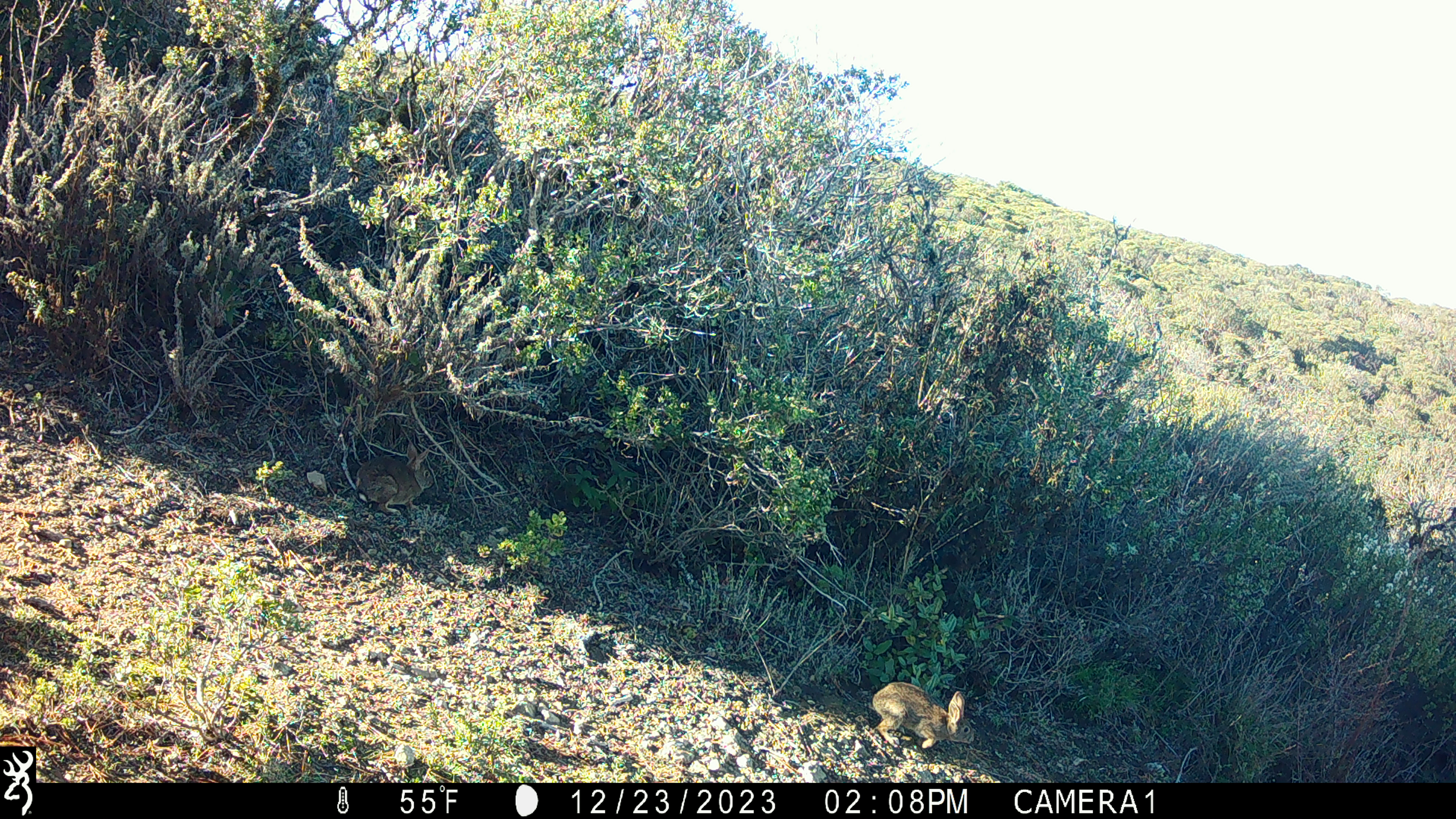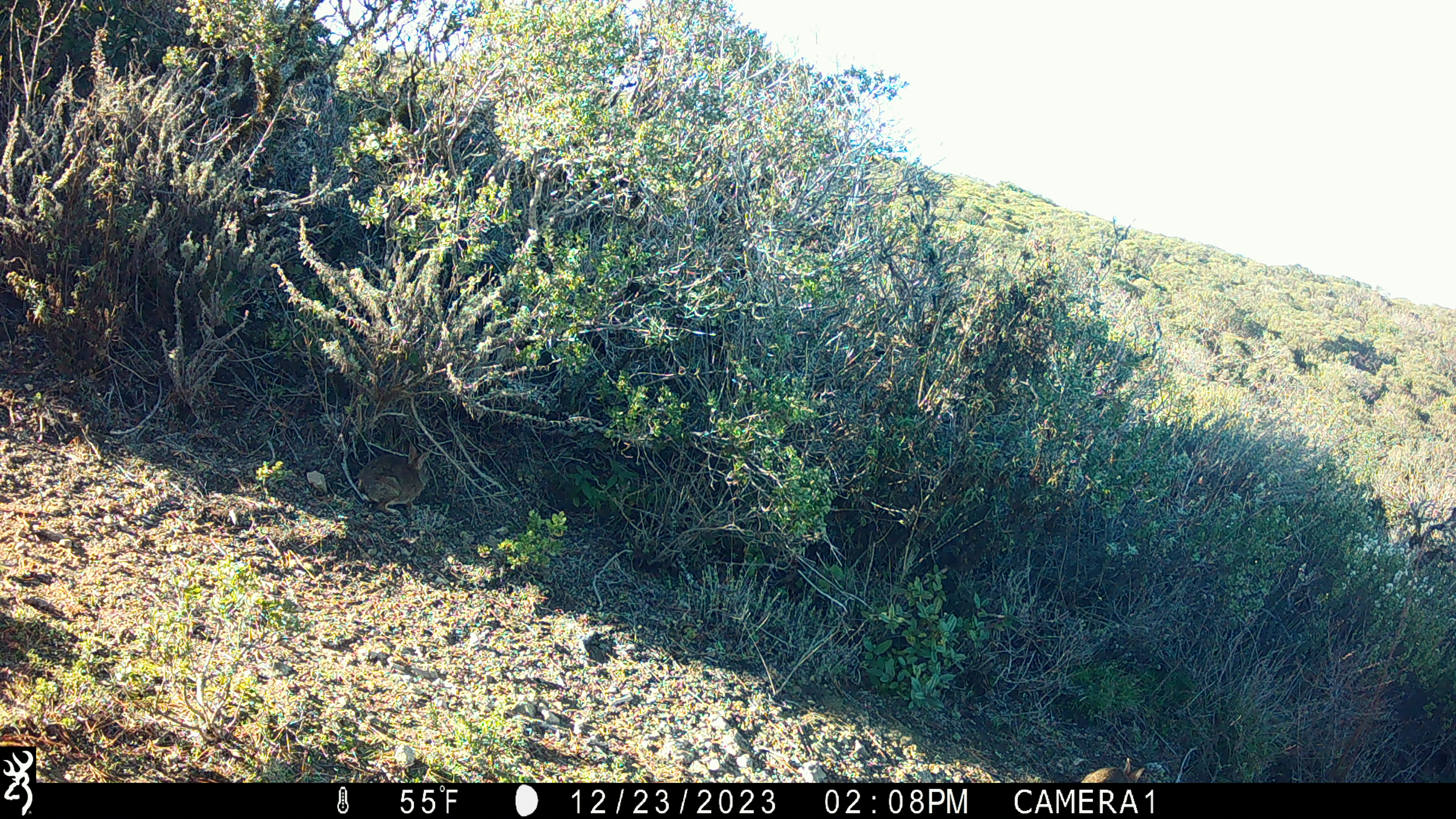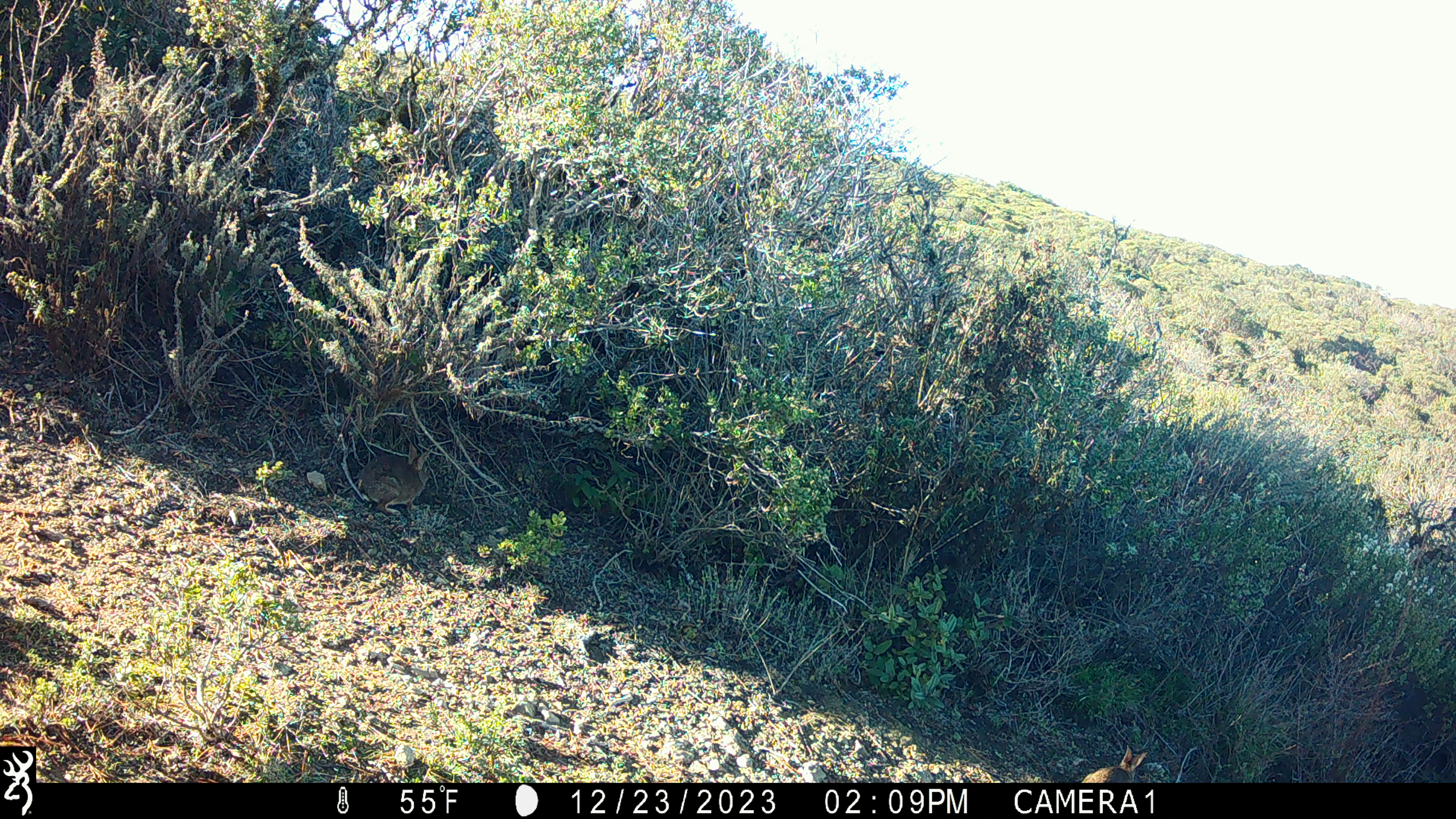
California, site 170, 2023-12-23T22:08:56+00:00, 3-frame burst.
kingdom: Animalia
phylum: Chordata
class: Mammalia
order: Lagomorpha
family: Leporidae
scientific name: Leporidae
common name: rabbit